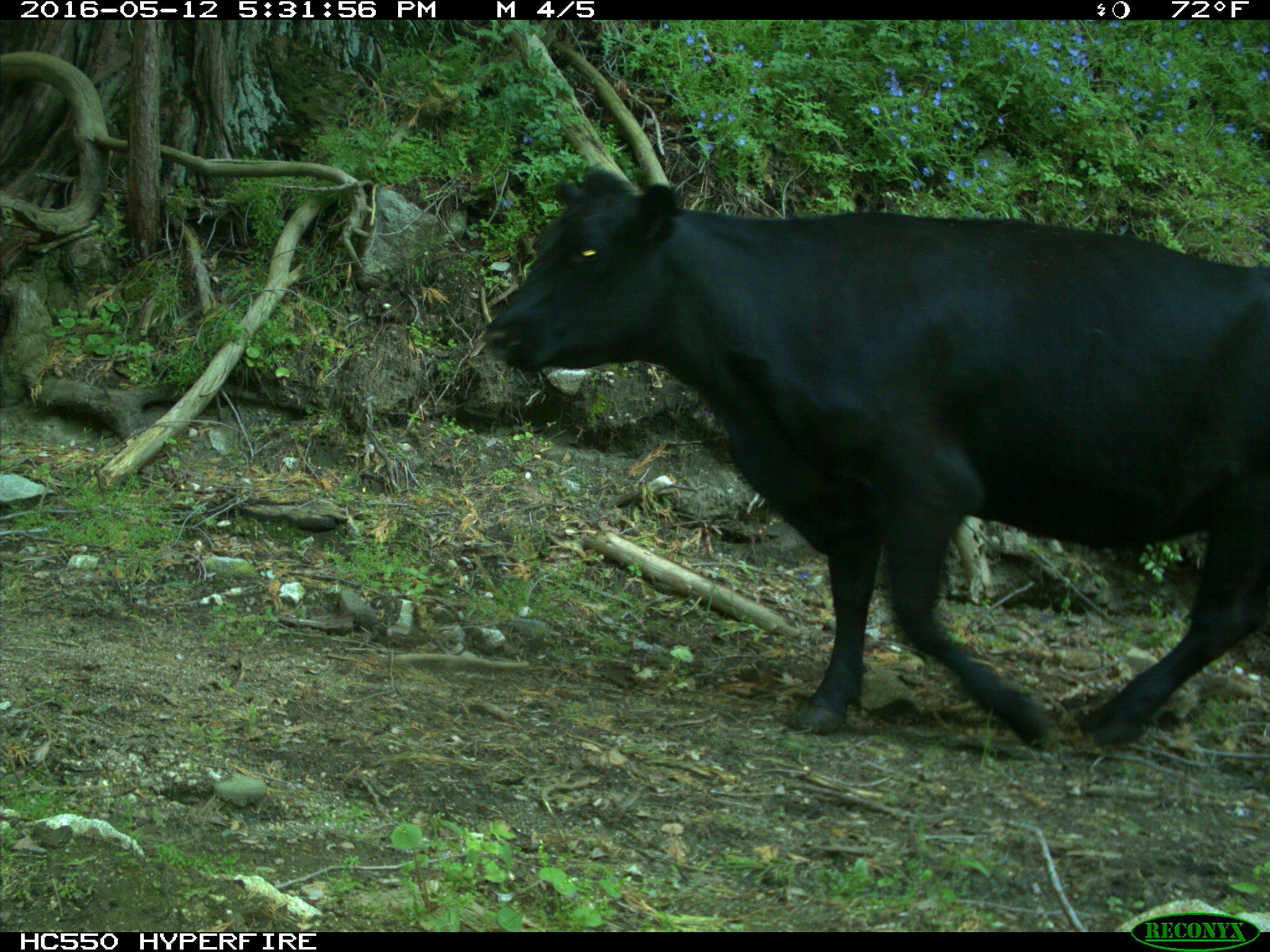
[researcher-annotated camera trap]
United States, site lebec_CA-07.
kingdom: Animalia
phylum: Chordata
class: Mammalia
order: Artiodactyla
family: Bovidae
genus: Bos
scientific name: Bos taurus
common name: domestic cow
Bos taurus (domestic cow).